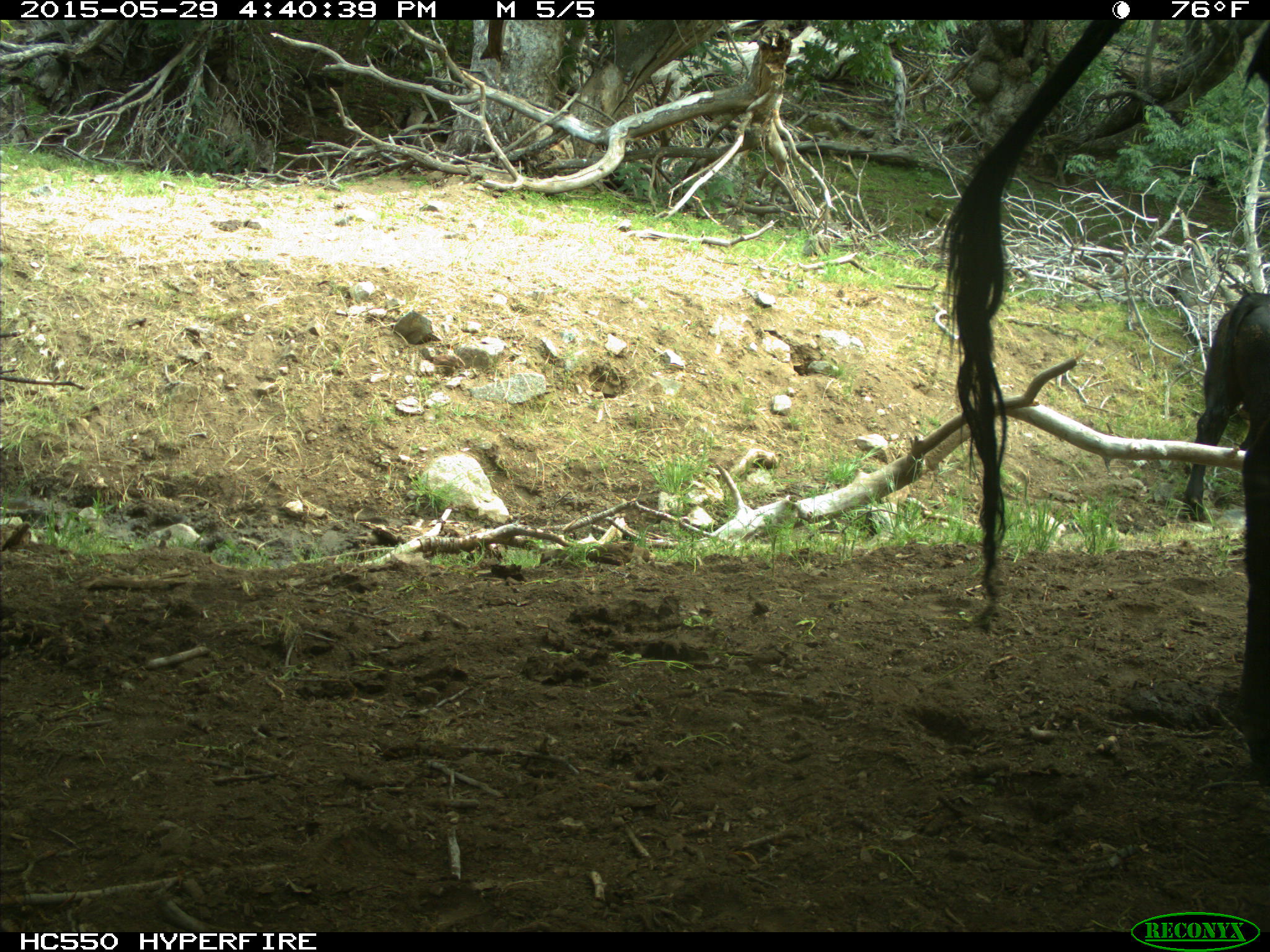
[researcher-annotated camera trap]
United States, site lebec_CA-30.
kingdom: Animalia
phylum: Chordata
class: Mammalia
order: Artiodactyla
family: Bovidae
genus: Bos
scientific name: Bos taurus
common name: domestic cow